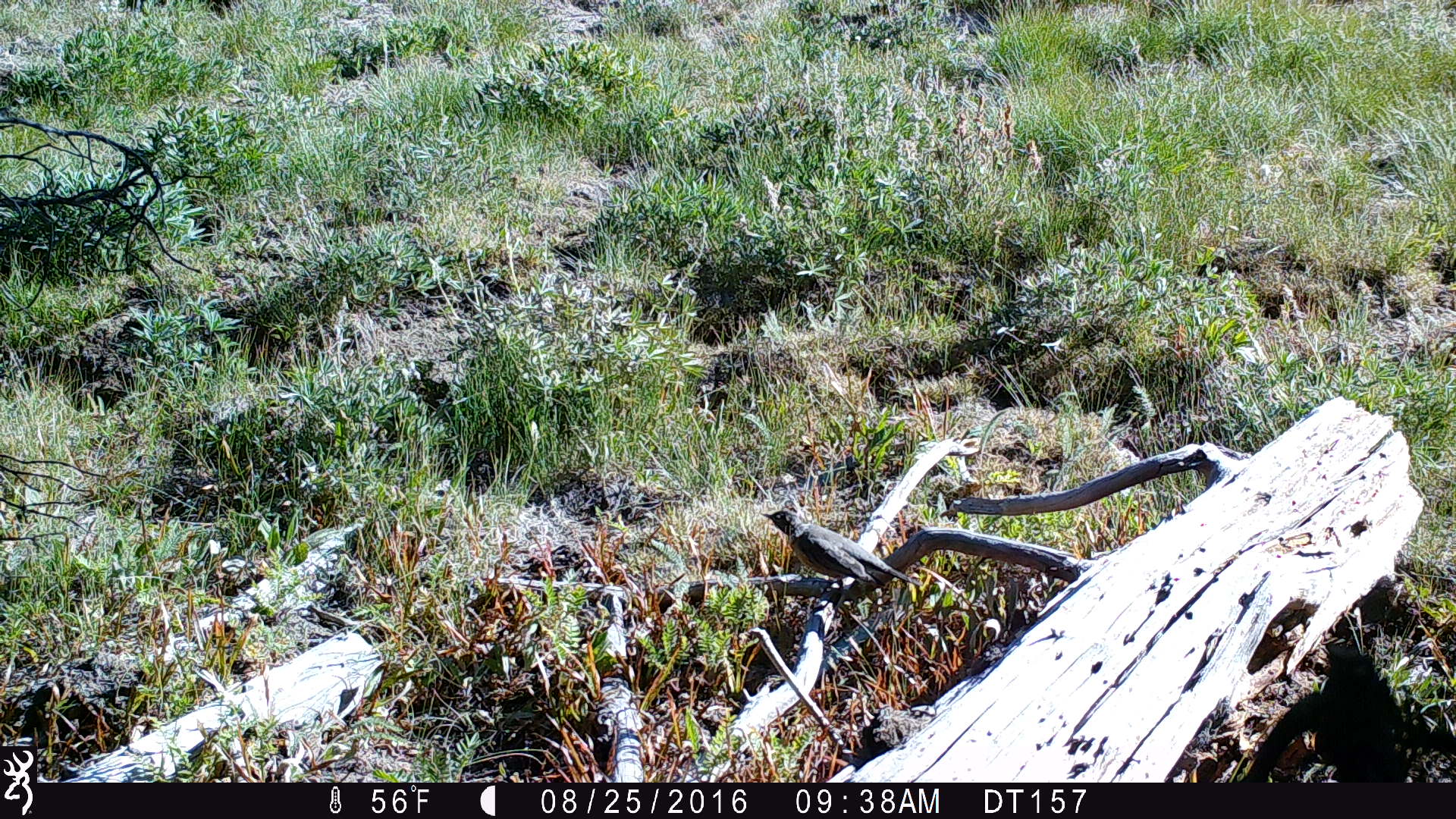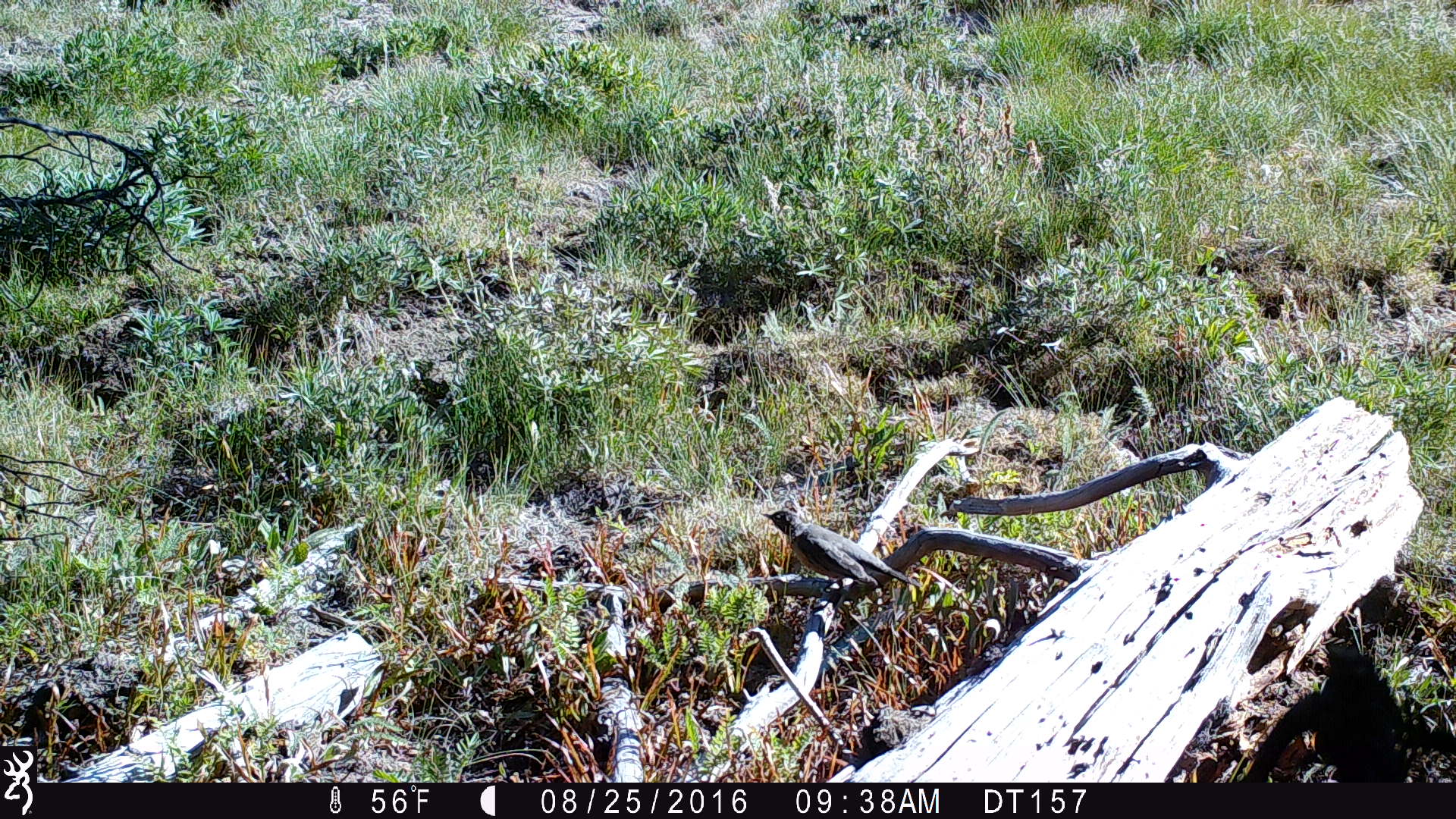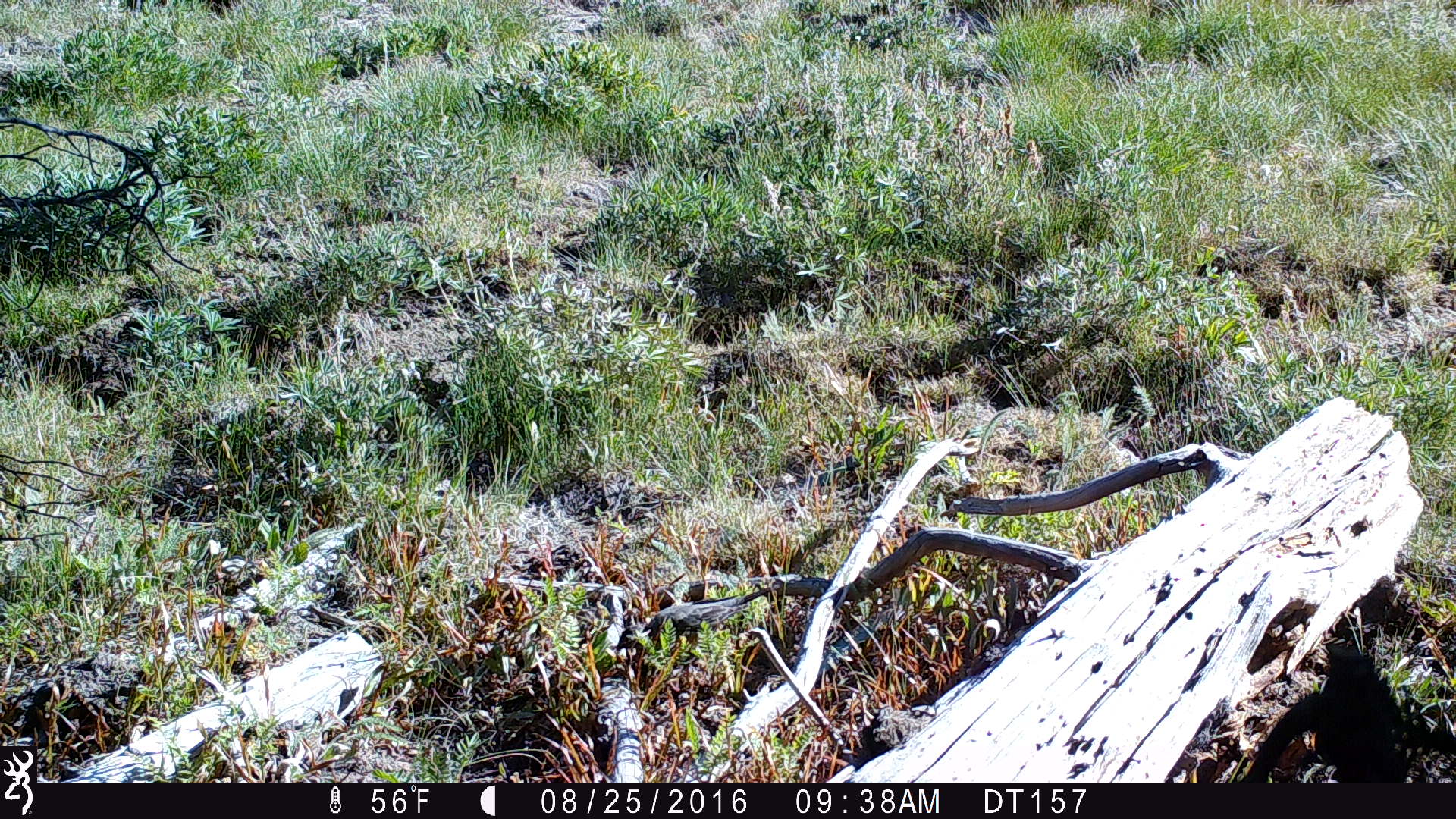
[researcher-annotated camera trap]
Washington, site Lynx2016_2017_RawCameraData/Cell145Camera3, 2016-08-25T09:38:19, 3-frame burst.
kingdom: Animalia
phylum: Chordata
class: Aves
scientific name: Aves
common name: birds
Aves (birds). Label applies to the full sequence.